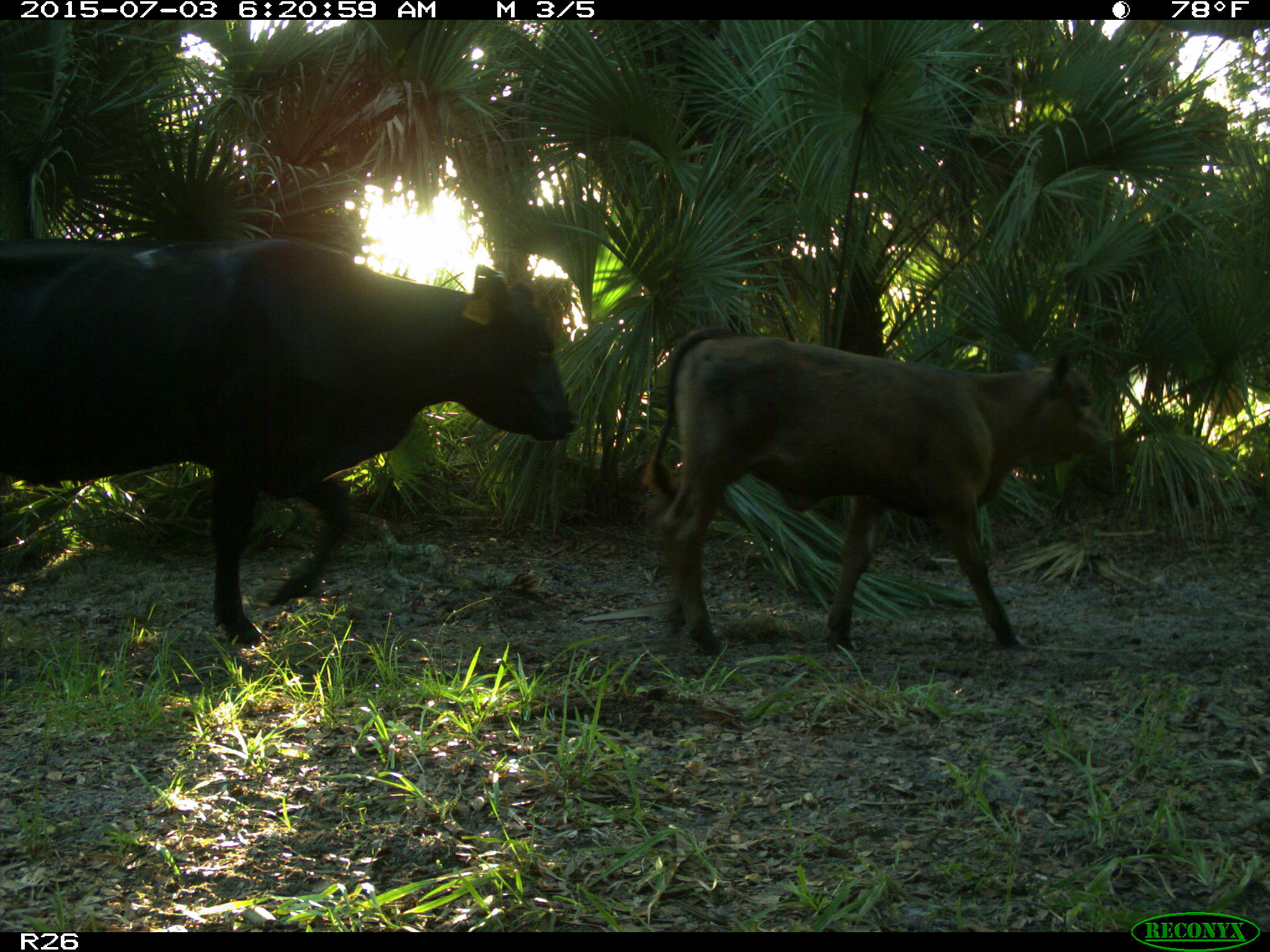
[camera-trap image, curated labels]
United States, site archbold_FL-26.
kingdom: Animalia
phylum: Chordata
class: Mammalia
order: Artiodactyla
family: Bovidae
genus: Bos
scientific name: Bos taurus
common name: domestic cow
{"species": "Bos taurus (domestic cow)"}